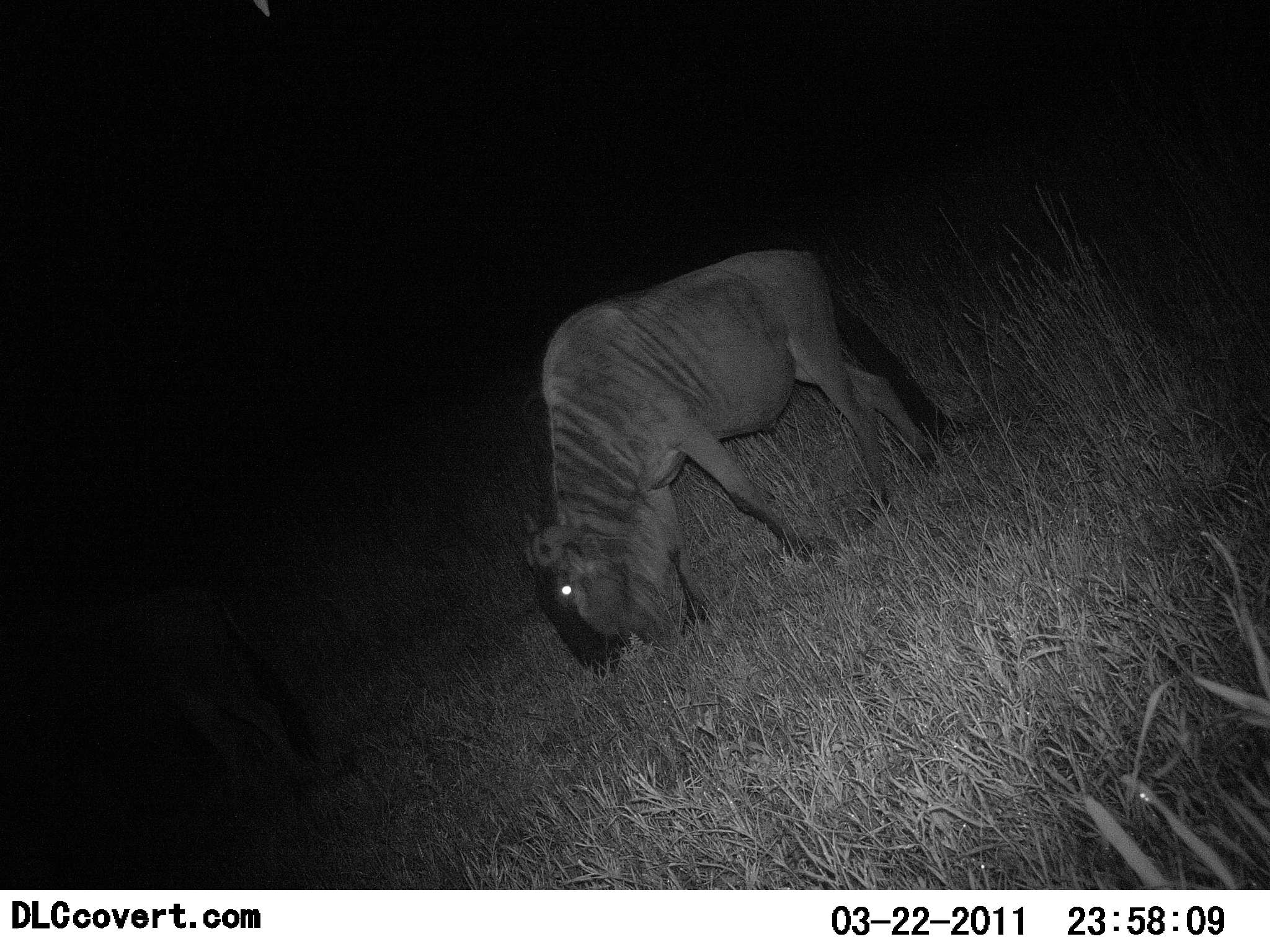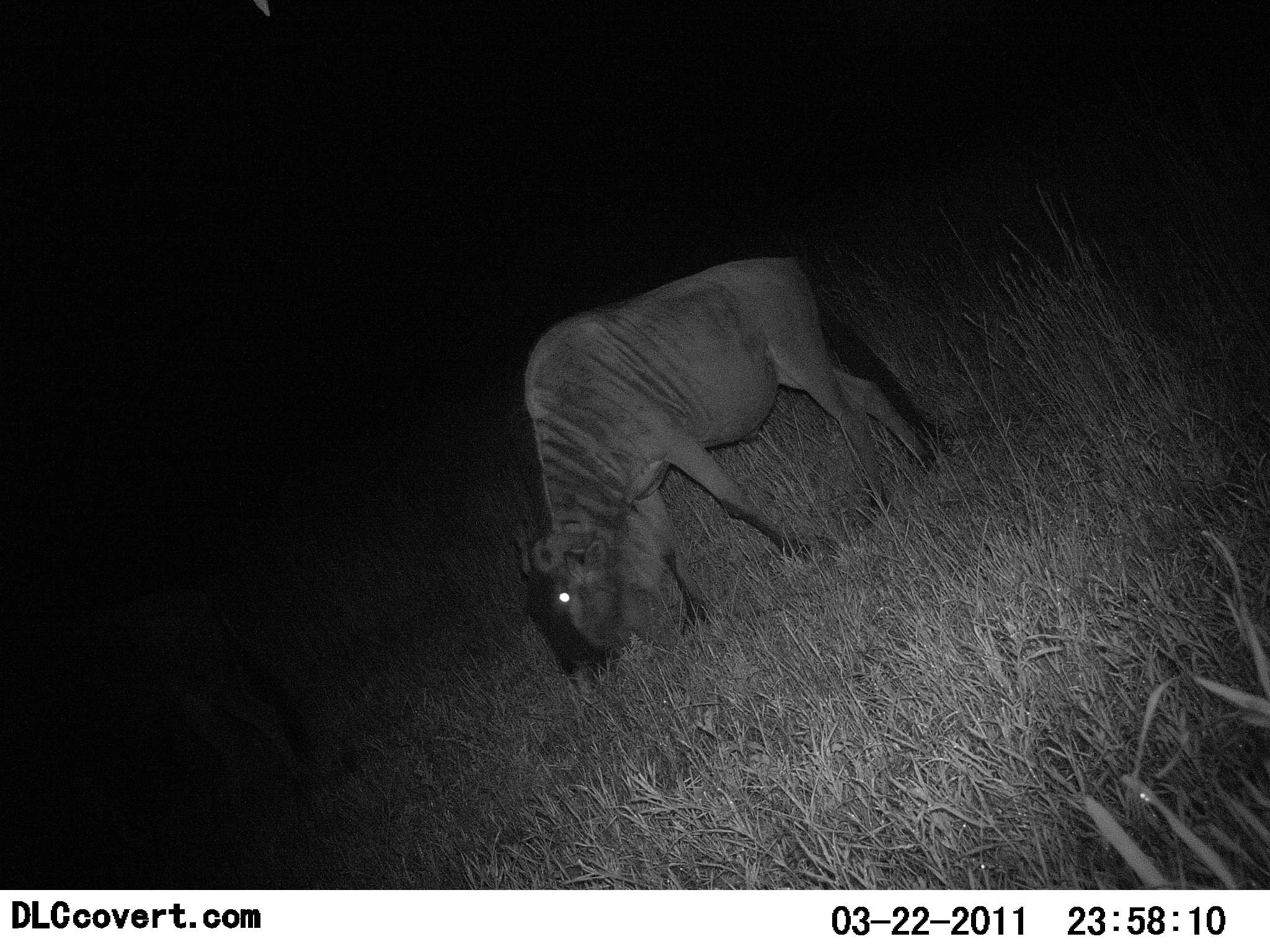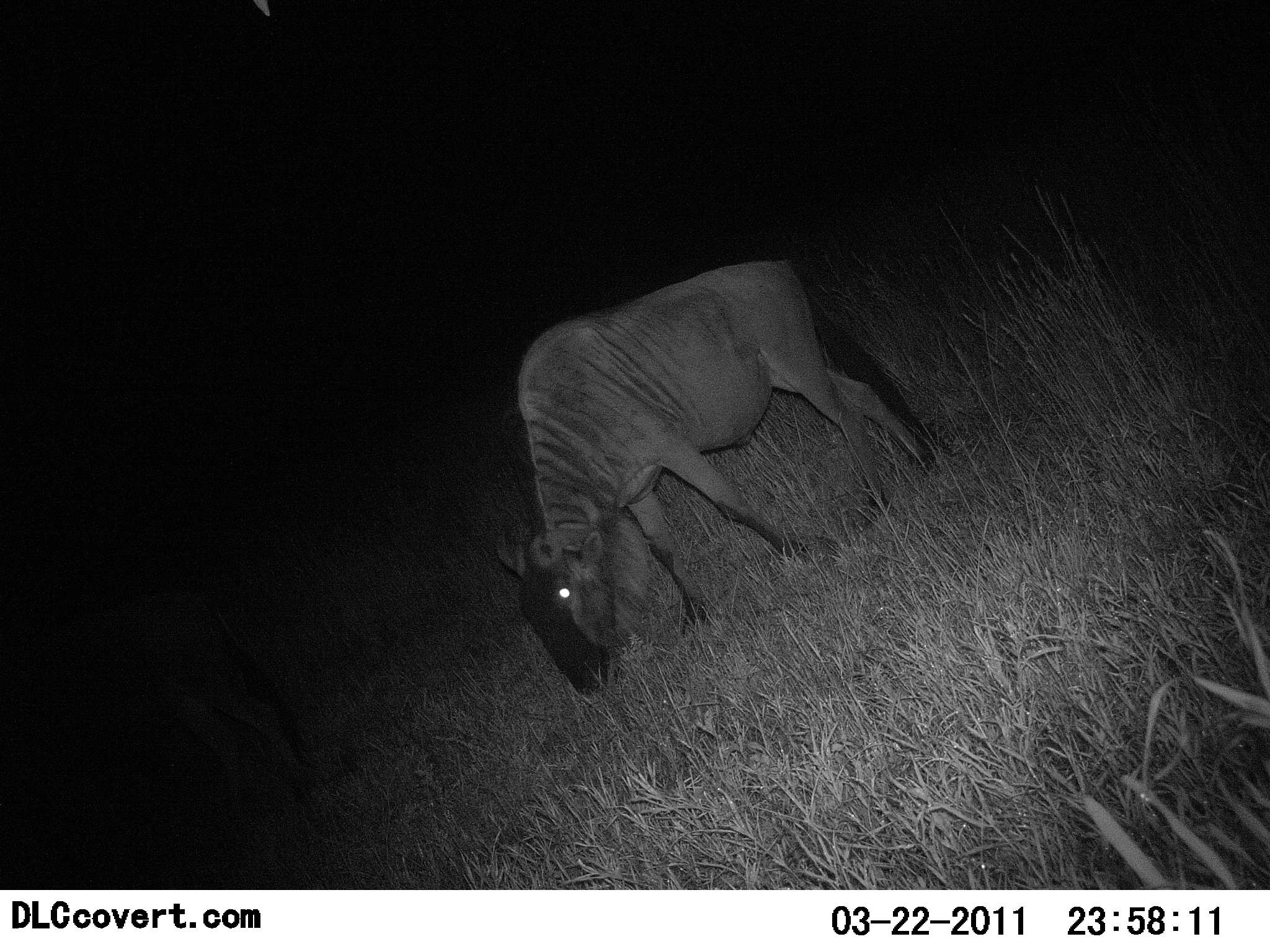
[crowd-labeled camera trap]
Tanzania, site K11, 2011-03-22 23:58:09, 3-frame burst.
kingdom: Animalia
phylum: Chordata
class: Mammalia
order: Artiodactyla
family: Bovidae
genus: Connochaetes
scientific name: Connochaetes taurinus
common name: blue wildebeest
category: wildebeest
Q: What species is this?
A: Wildebeest (blue wildebeest) (Connochaetes taurinus).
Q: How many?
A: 2.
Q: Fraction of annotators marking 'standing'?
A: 22%.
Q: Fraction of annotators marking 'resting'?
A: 0%.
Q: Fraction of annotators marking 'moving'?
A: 0%.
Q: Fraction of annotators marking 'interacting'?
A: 0%.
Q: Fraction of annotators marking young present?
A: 11%.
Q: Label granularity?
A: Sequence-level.